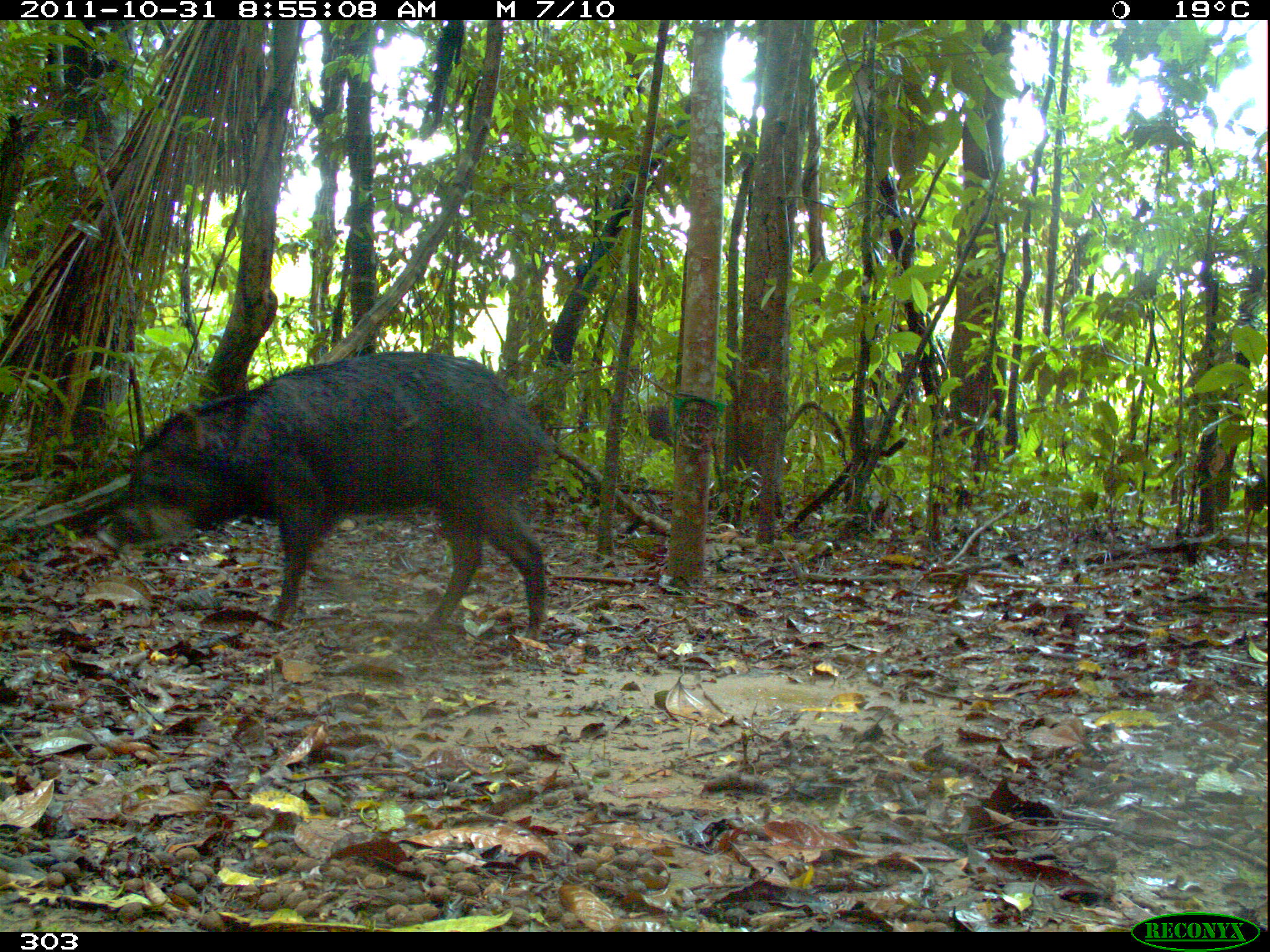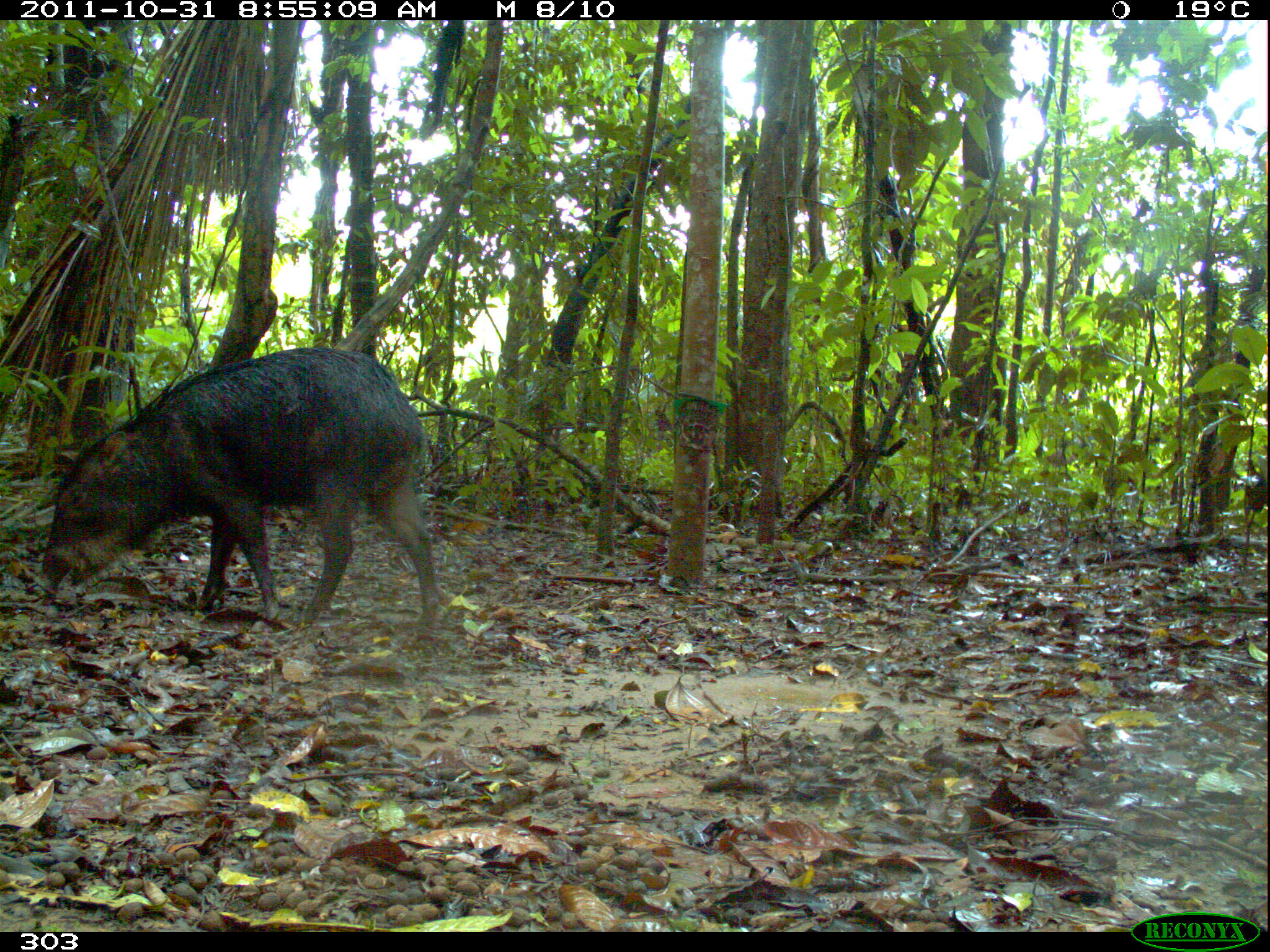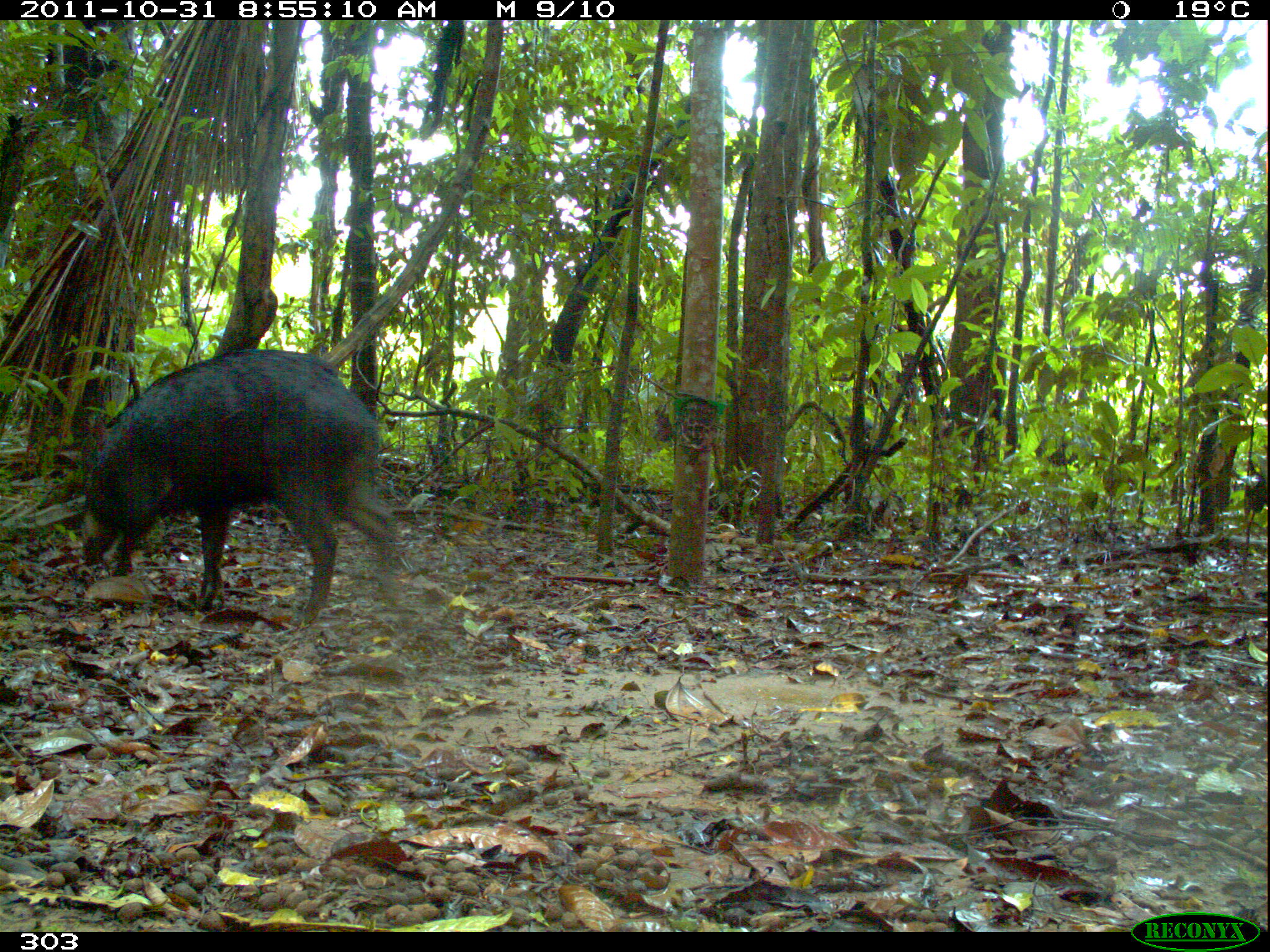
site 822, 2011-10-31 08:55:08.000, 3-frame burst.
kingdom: Animalia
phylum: Chordata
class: Mammalia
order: Artiodactyla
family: Tayassuidae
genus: Tayassu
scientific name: Tayassu pecari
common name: white-lipped peccary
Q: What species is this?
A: Tayassu pecari (white-lipped peccary).